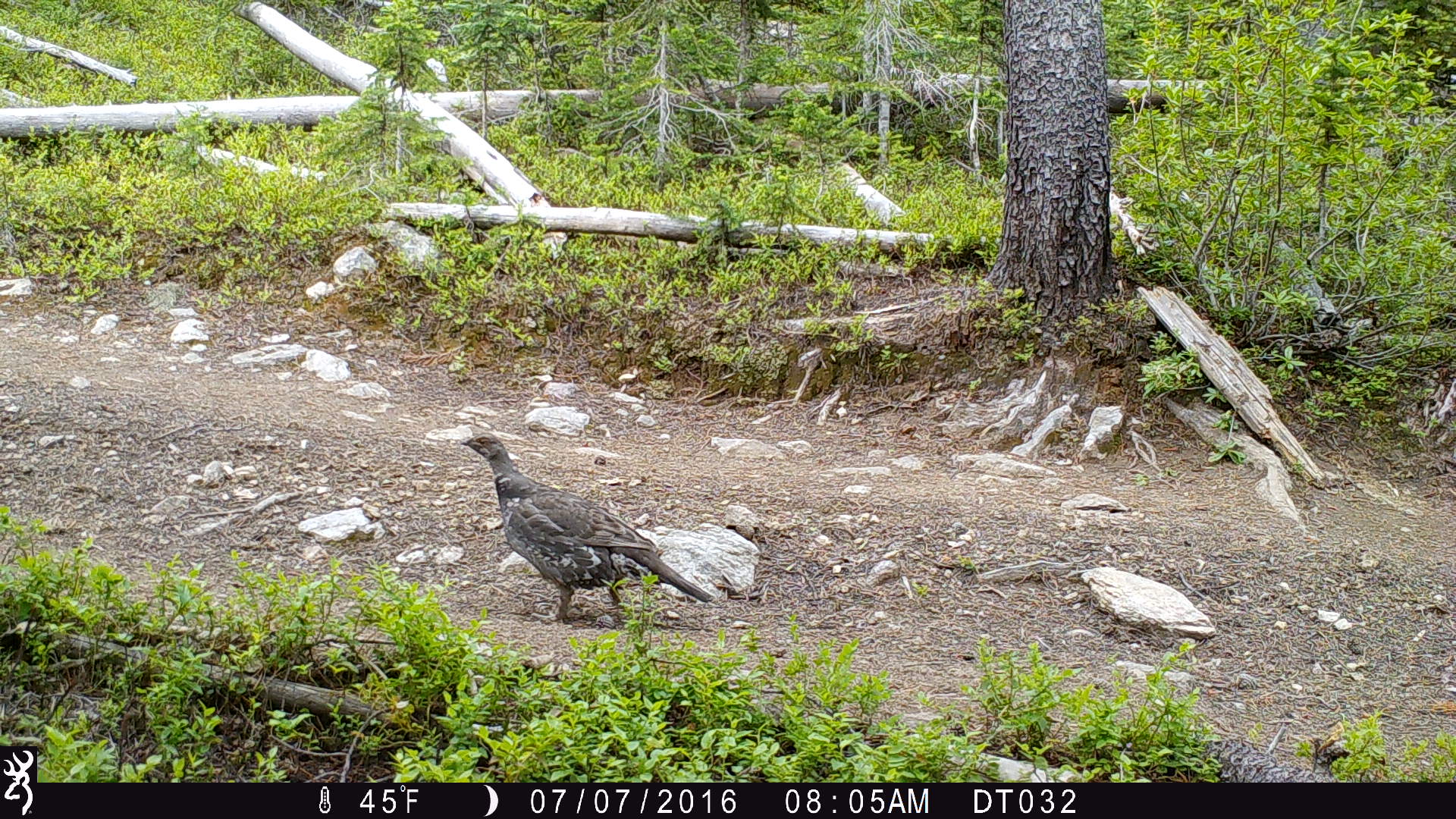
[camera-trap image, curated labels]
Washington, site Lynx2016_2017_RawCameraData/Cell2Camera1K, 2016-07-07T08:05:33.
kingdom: Animalia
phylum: Chordata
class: Aves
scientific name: Aves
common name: birds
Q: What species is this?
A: Aves (birds).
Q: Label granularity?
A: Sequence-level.